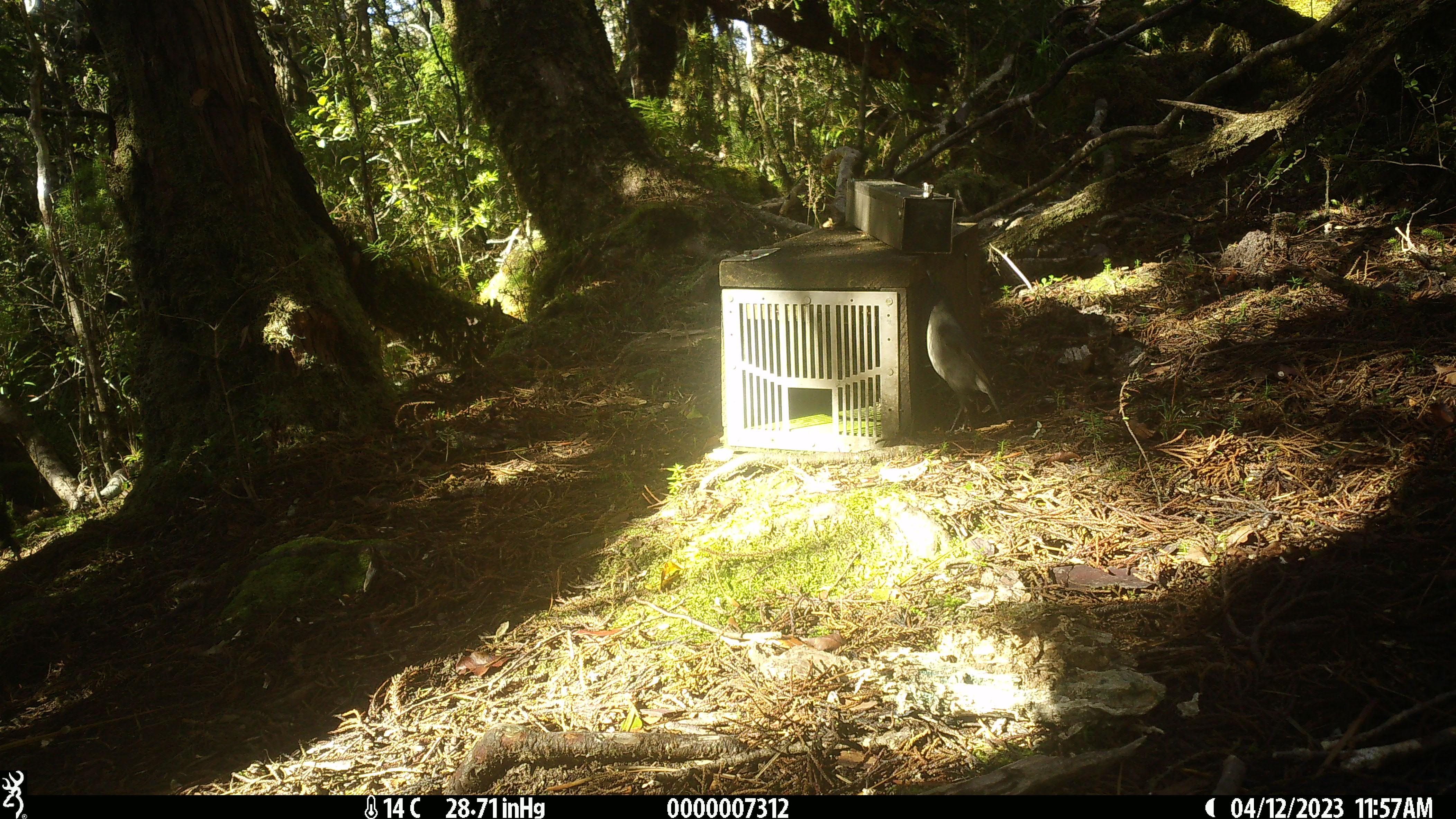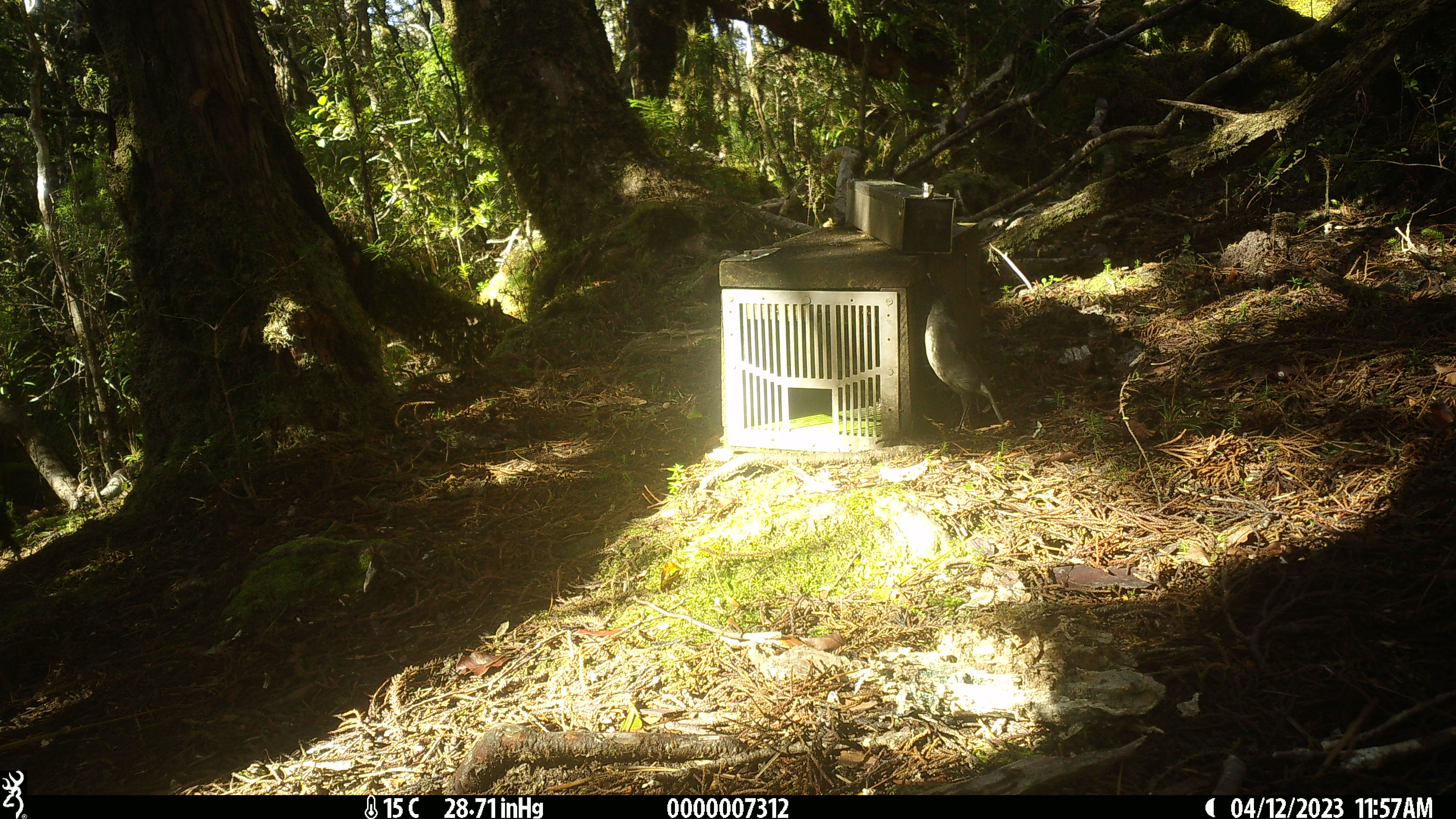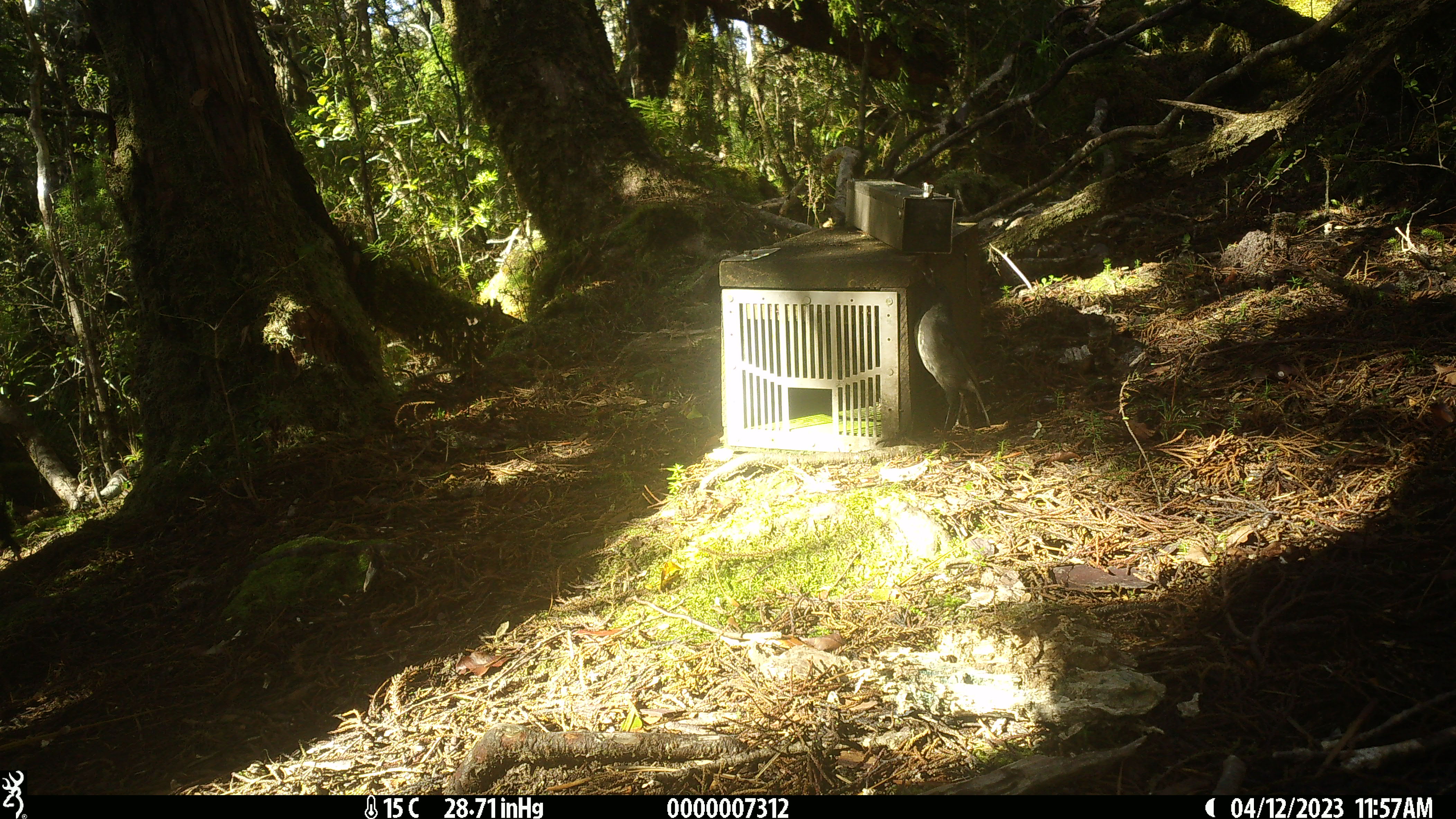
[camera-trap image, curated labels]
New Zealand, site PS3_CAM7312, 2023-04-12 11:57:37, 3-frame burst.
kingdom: Animalia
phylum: Chordata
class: Aves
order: Passeriformes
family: Petroicidae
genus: Petroica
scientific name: Petroica australis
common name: new zealand robin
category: robin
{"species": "robin (new zealand robin) (Petroica australis)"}